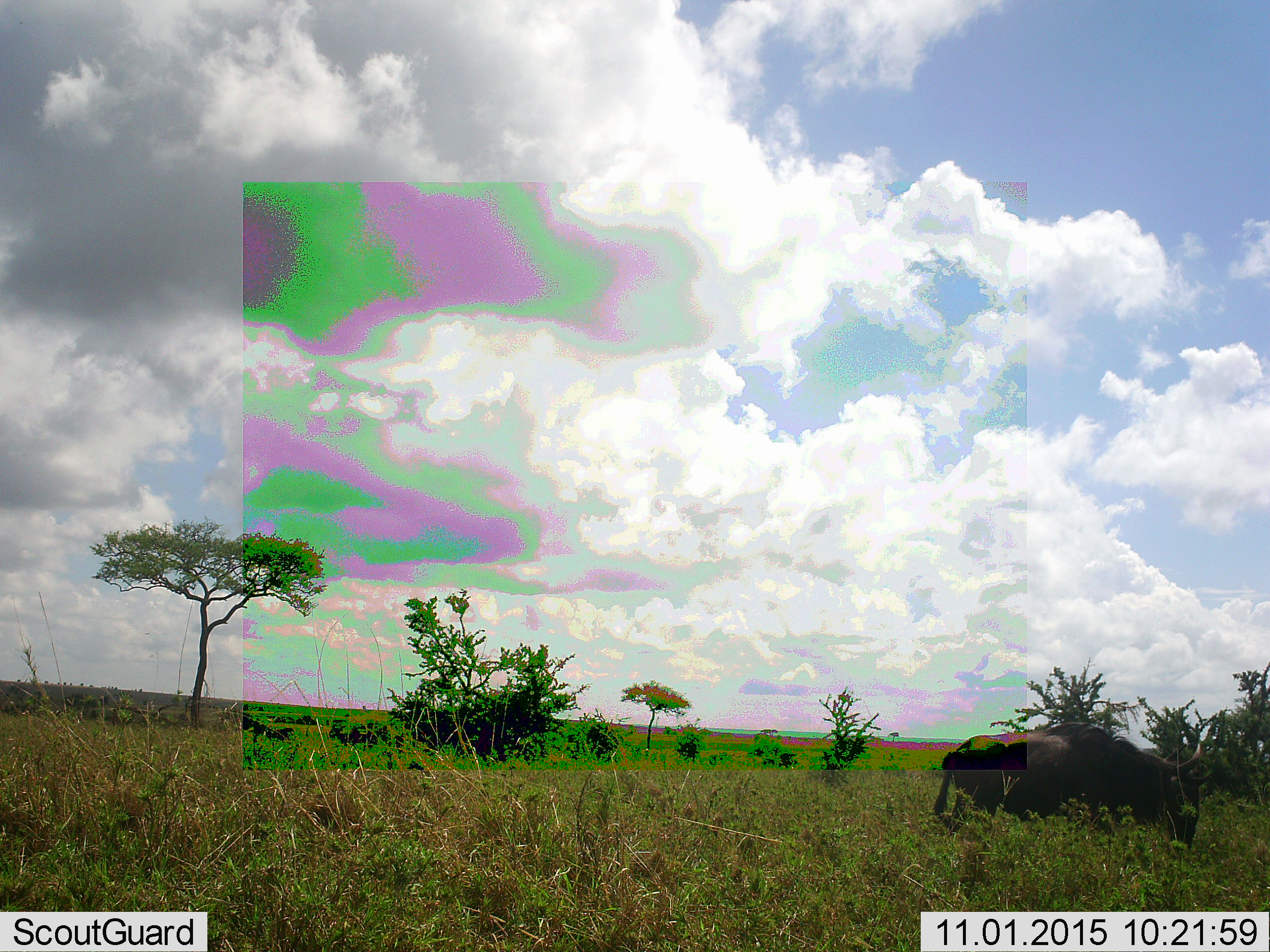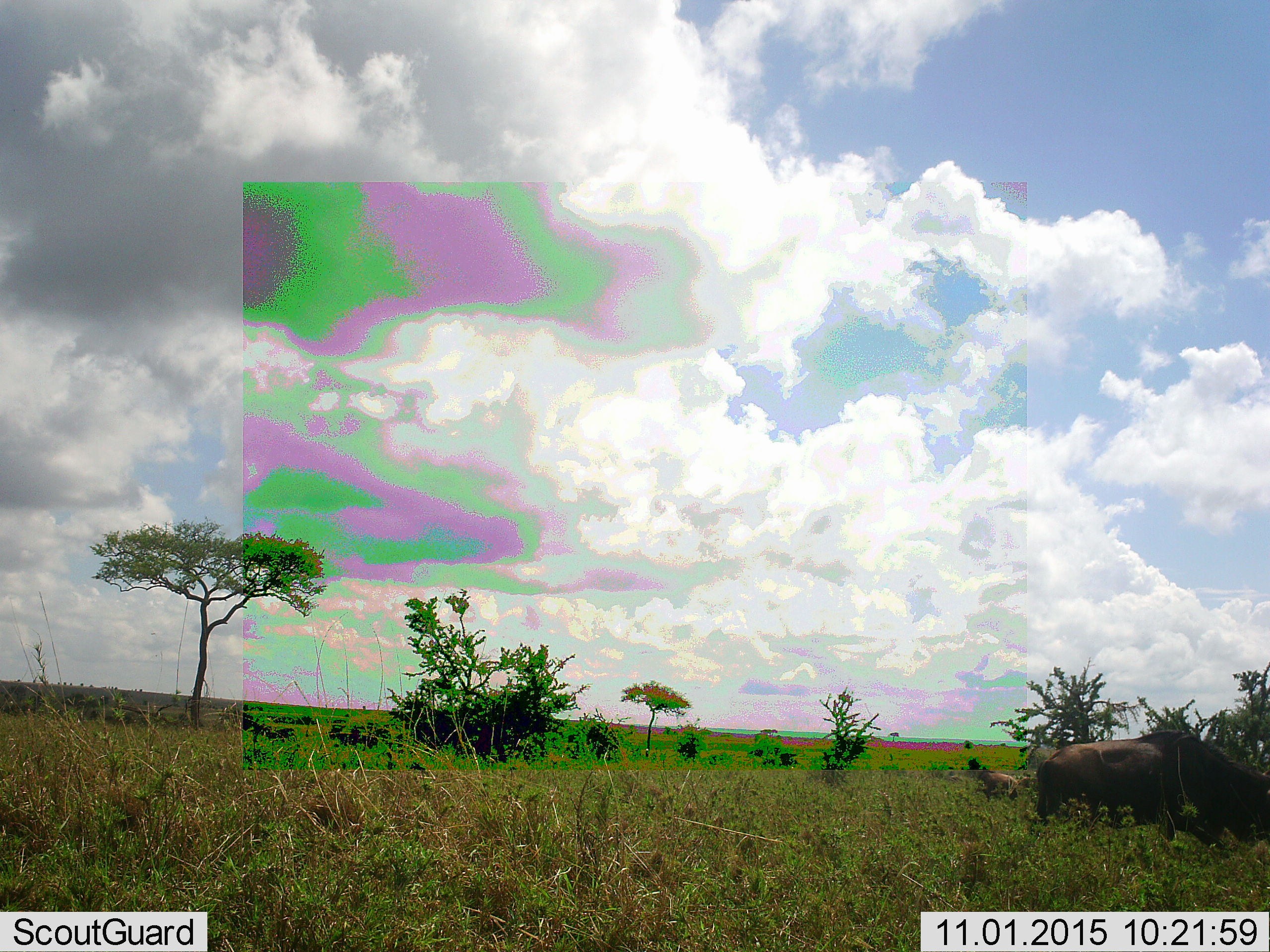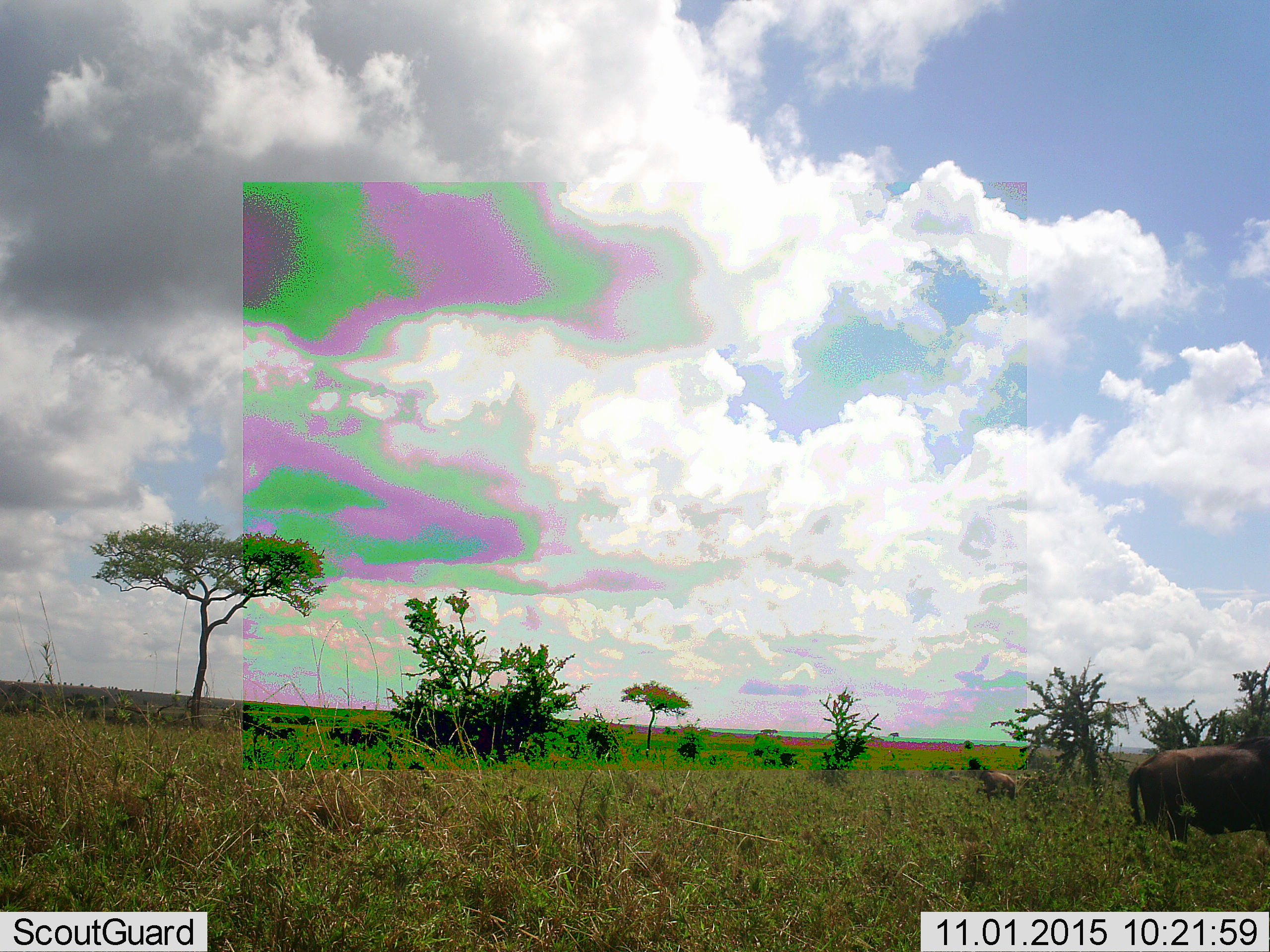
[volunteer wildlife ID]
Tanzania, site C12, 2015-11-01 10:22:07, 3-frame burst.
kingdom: Animalia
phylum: Chordata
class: Mammalia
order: Artiodactyla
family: Bovidae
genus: Connochaetes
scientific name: Connochaetes taurinus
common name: blue wildebeest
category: wildebeest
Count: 2.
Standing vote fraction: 33%.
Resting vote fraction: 0%.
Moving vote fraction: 78%.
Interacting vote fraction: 0%.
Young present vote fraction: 22%.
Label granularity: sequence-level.